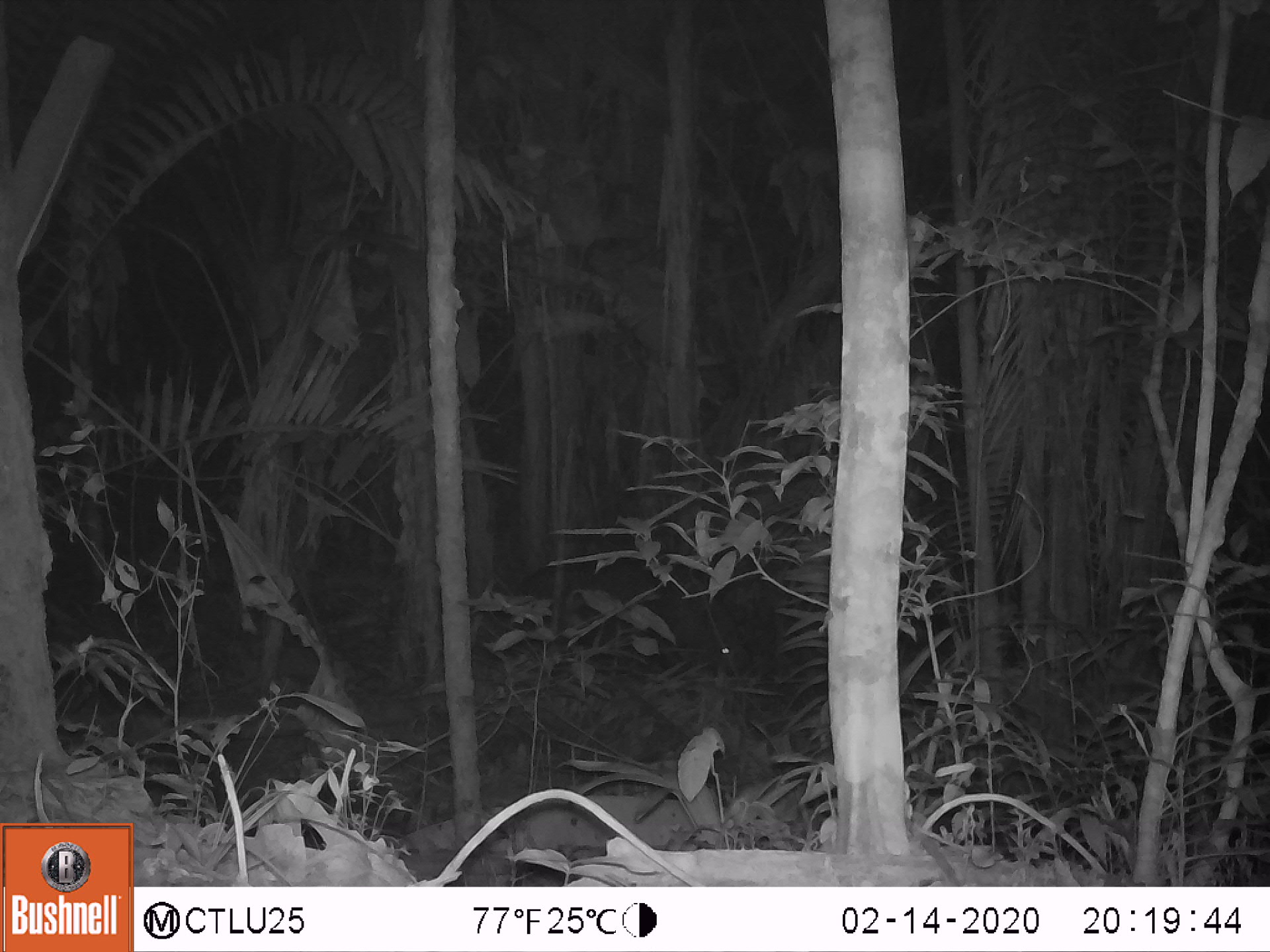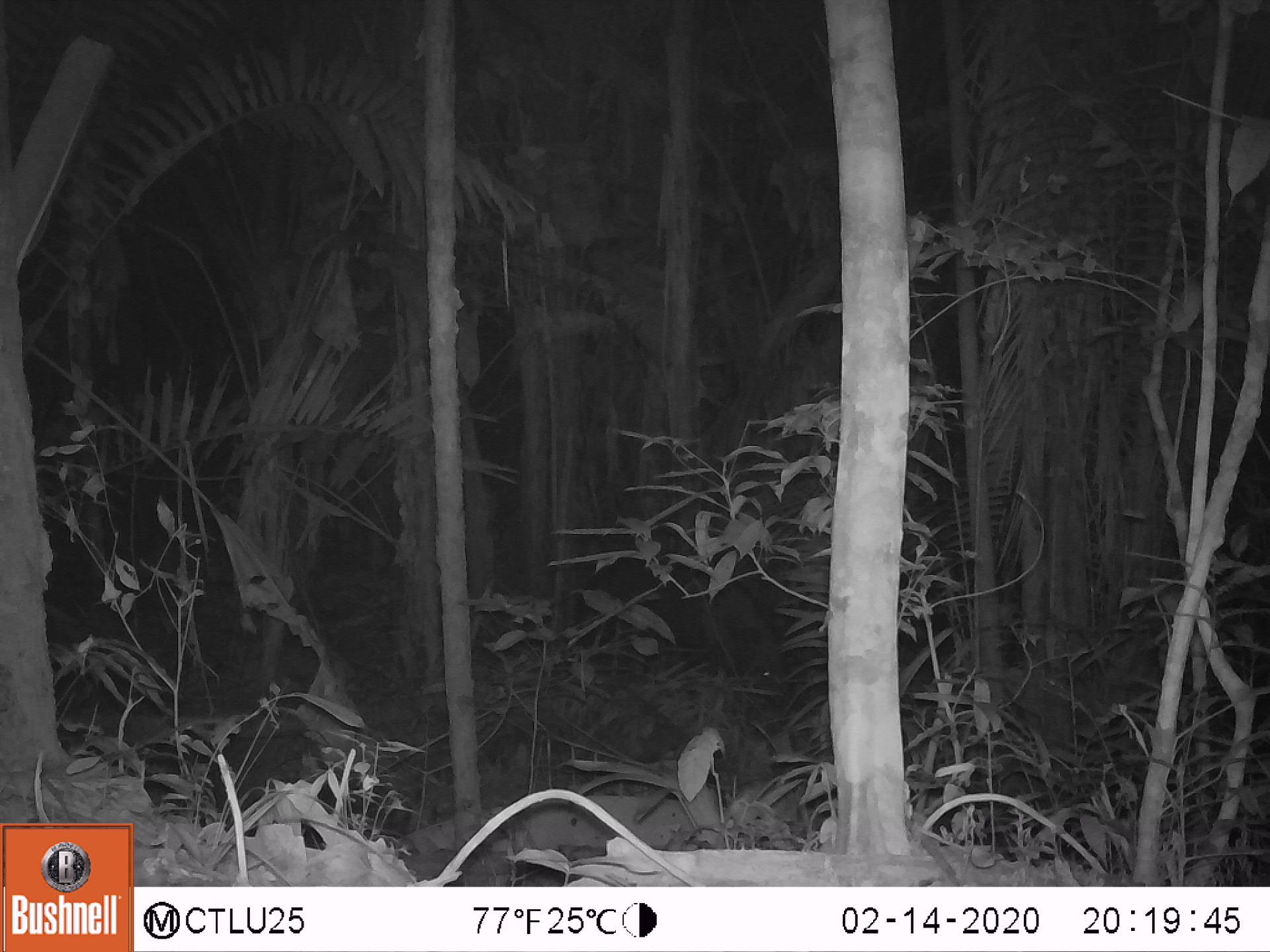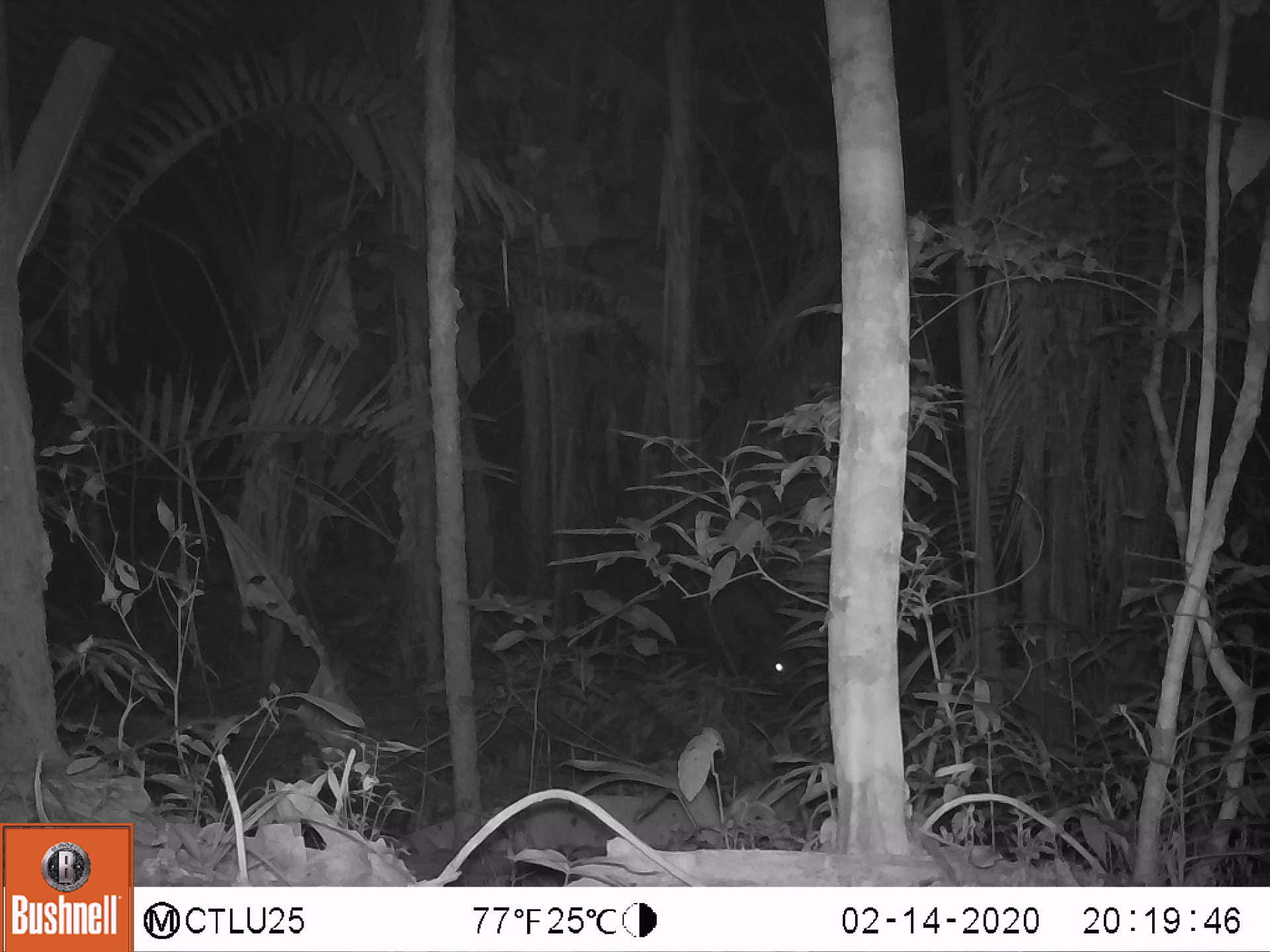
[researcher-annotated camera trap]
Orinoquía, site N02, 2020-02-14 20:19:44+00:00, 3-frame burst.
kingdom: Animalia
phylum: Chordata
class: Mammalia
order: Perissodactyla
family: Tapiridae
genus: Tapirus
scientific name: Tapirus terrestris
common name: lowland tapir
Lowland tapir (Tapirus terrestris).